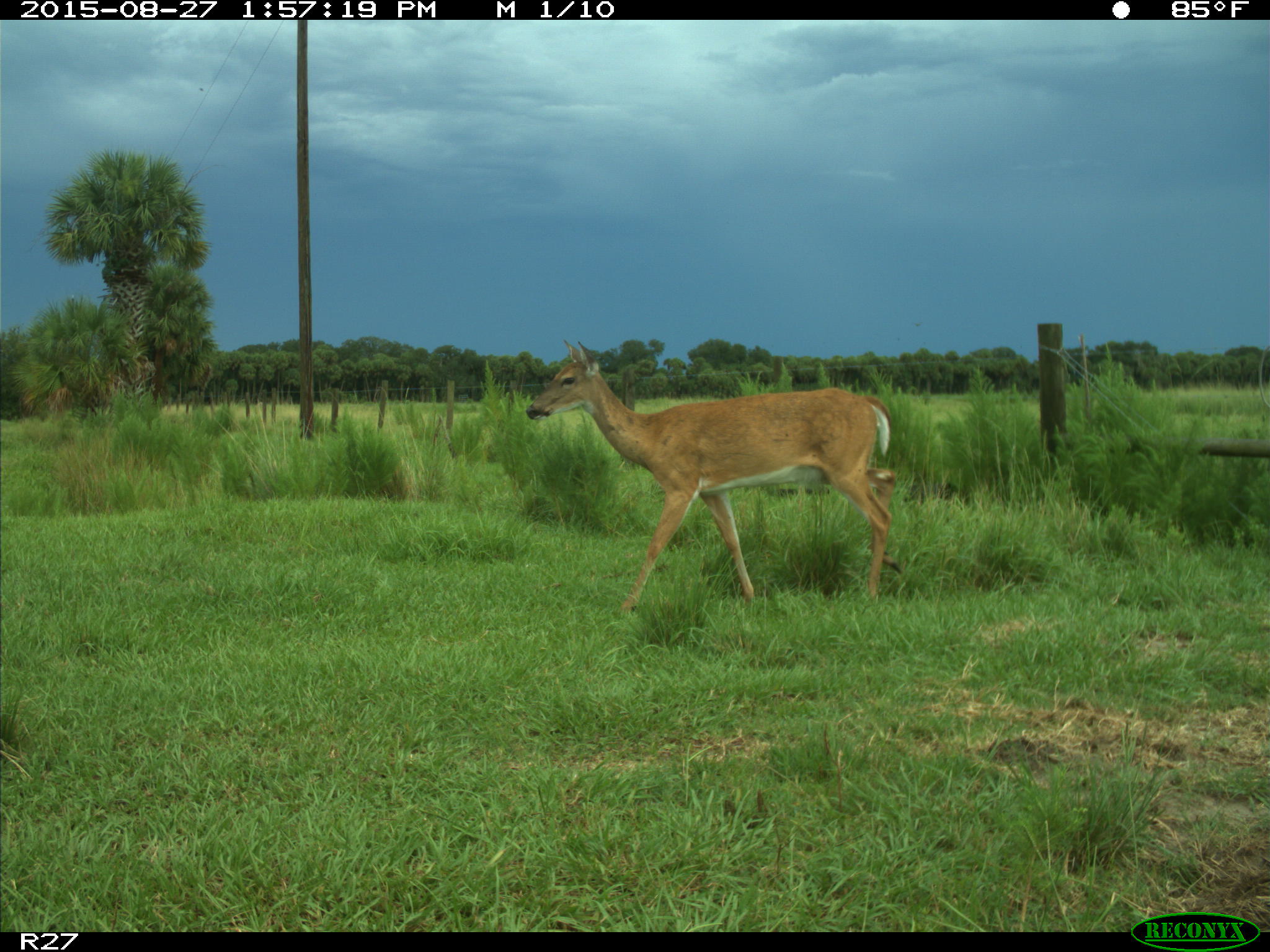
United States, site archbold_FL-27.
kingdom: Animalia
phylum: Chordata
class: Mammalia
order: Artiodactyla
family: Cervidae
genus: Odocoileus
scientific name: Odocoileus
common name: deer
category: unidentified deer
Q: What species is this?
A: Unidentified deer (deer) (Odocoileus).